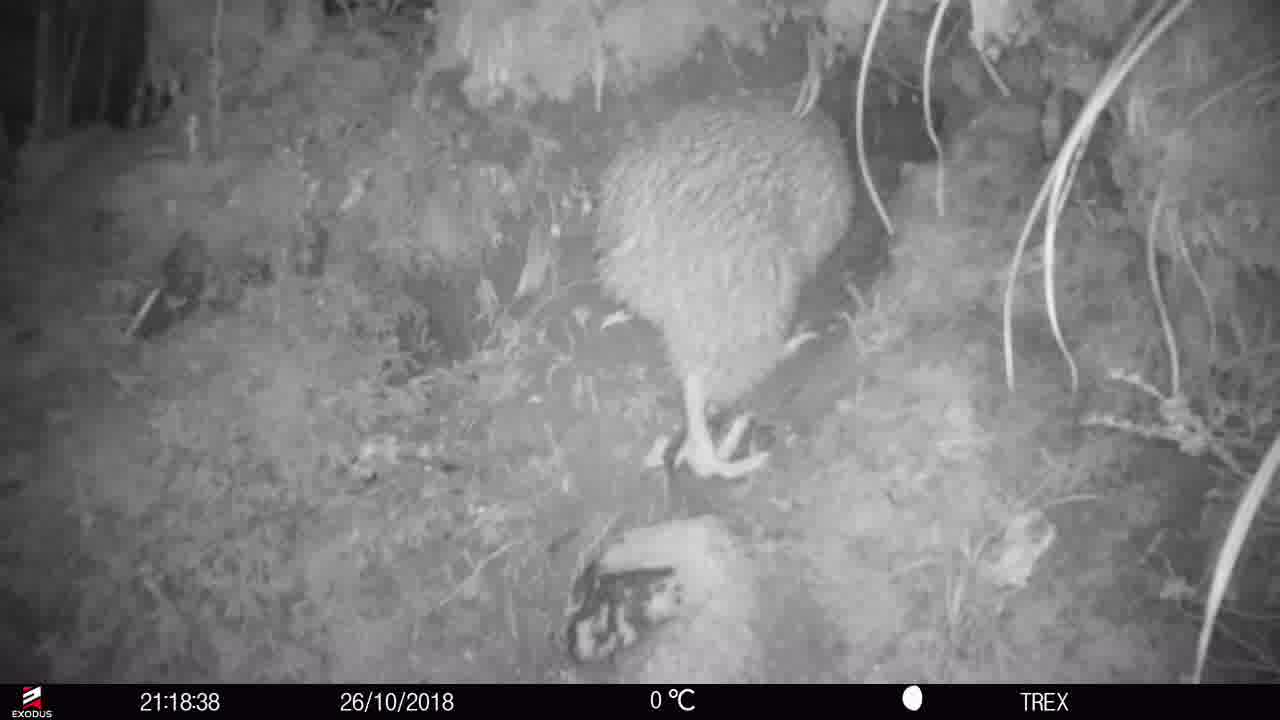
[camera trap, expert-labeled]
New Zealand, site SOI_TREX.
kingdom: Animalia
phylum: Chordata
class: Aves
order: Apterygiformes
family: Apterygidae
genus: Apteryx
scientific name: Apteryx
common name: kiwi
Kiwi (Apteryx).